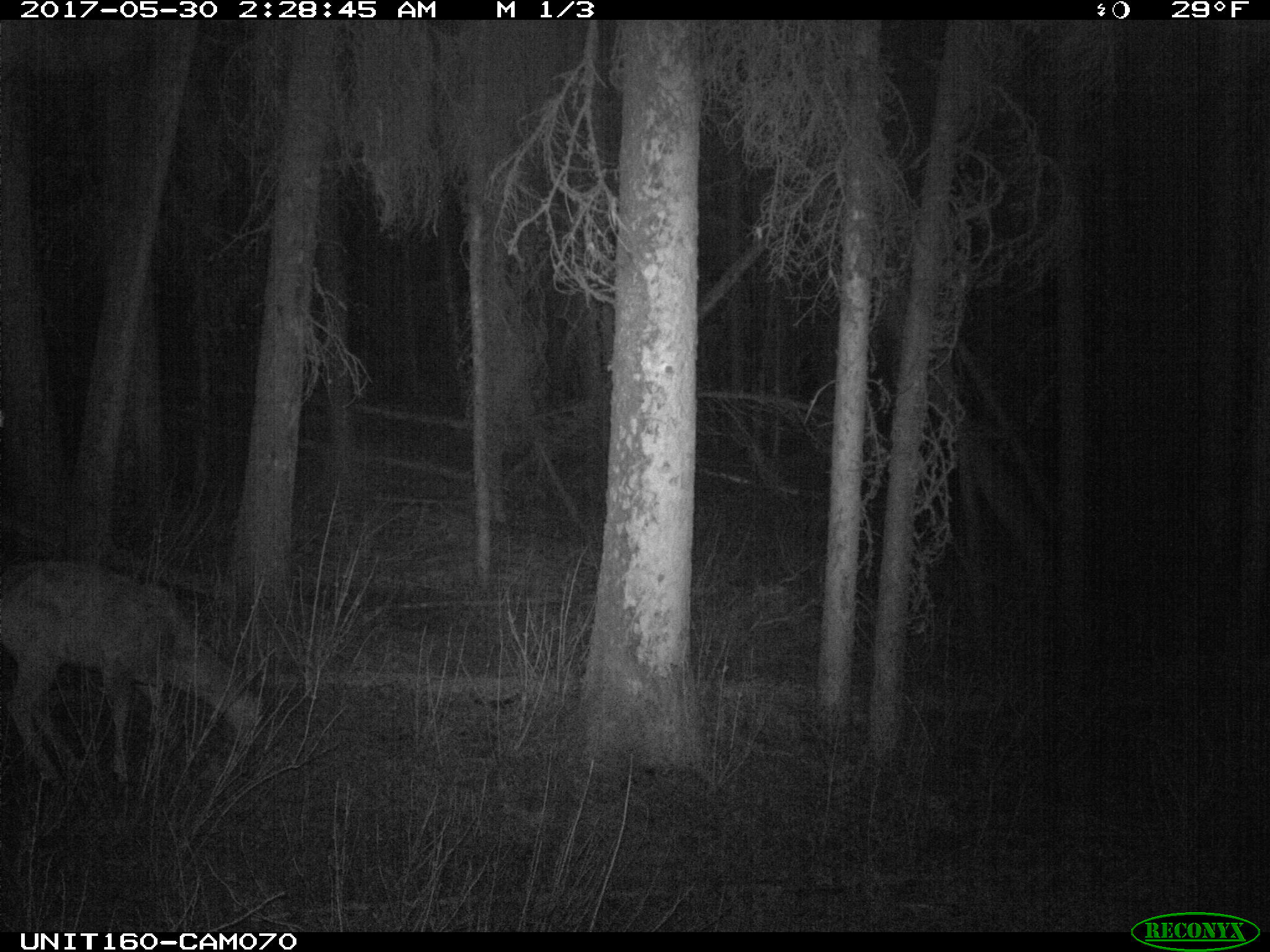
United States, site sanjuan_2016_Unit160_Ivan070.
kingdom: Animalia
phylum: Chordata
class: Mammalia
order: Artiodactyla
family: Cervidae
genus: Odocoileus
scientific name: Odocoileus hemionus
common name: mule deer